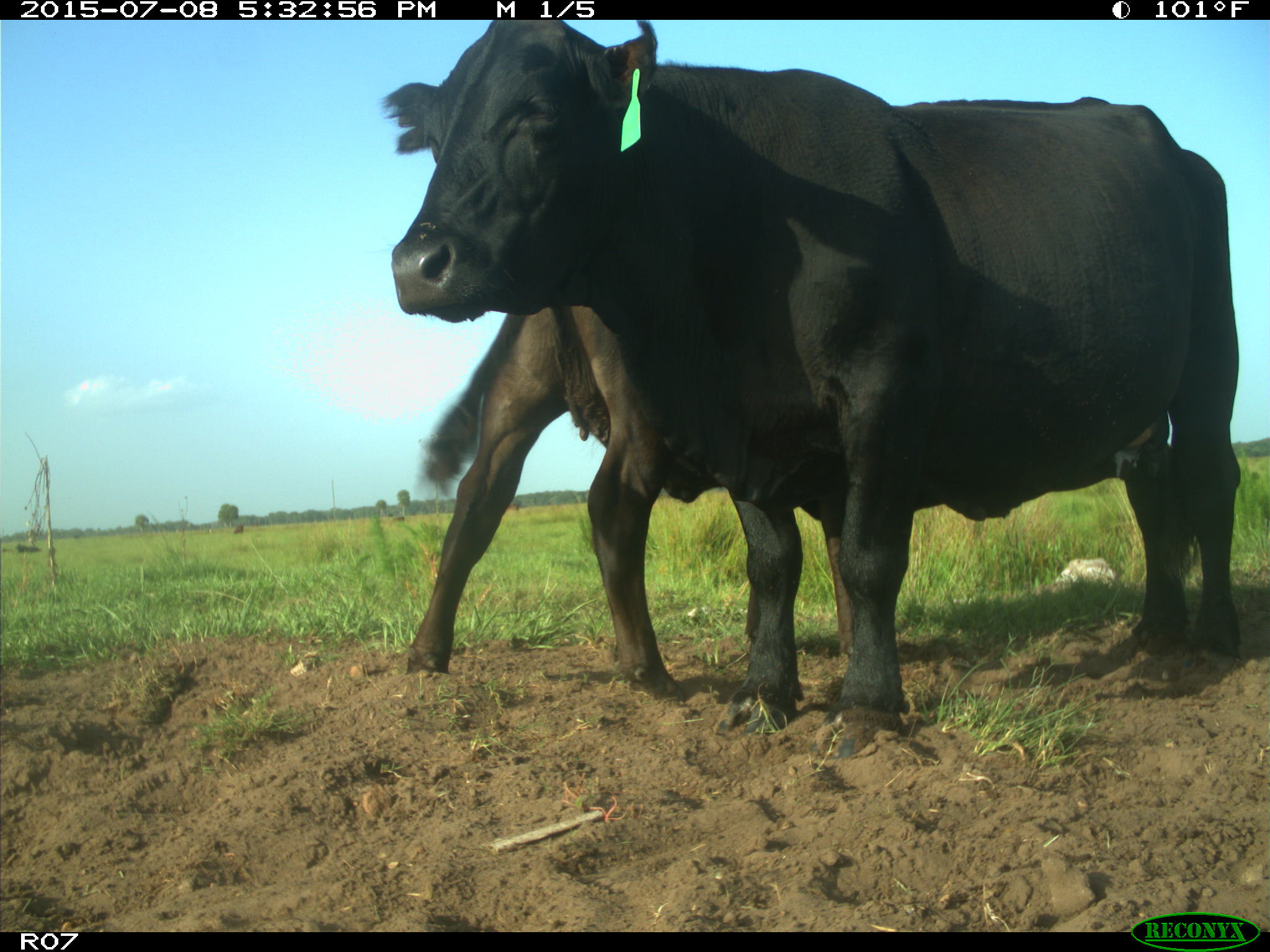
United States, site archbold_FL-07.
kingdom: Animalia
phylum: Chordata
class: Mammalia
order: Artiodactyla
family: Bovidae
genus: Bos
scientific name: Bos taurus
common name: domestic cow